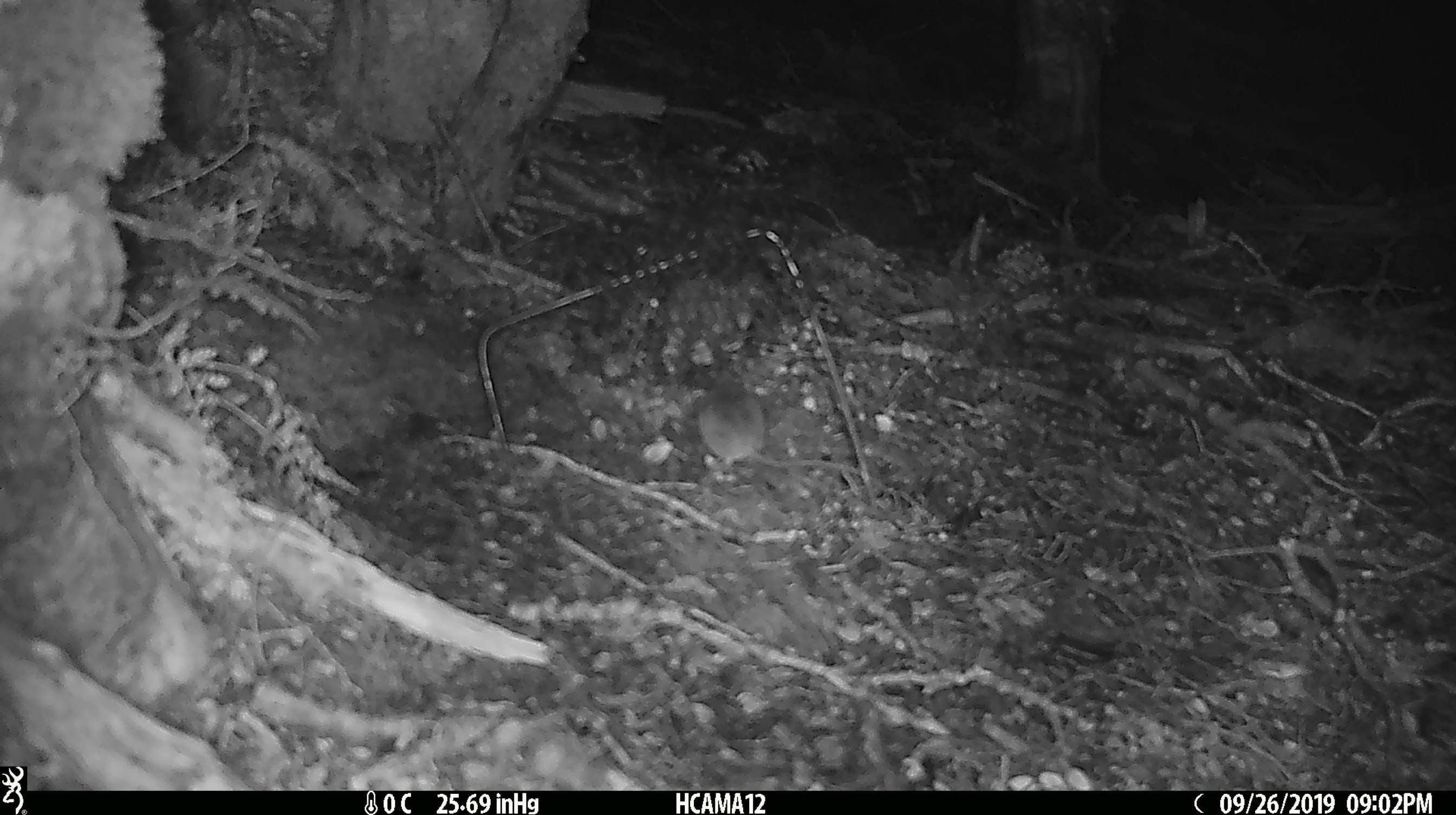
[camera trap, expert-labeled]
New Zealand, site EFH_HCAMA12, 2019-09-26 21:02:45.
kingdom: Animalia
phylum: Chordata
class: Mammalia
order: Rodentia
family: Muridae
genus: Mus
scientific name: Mus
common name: mouse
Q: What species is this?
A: Mouse (Mus).